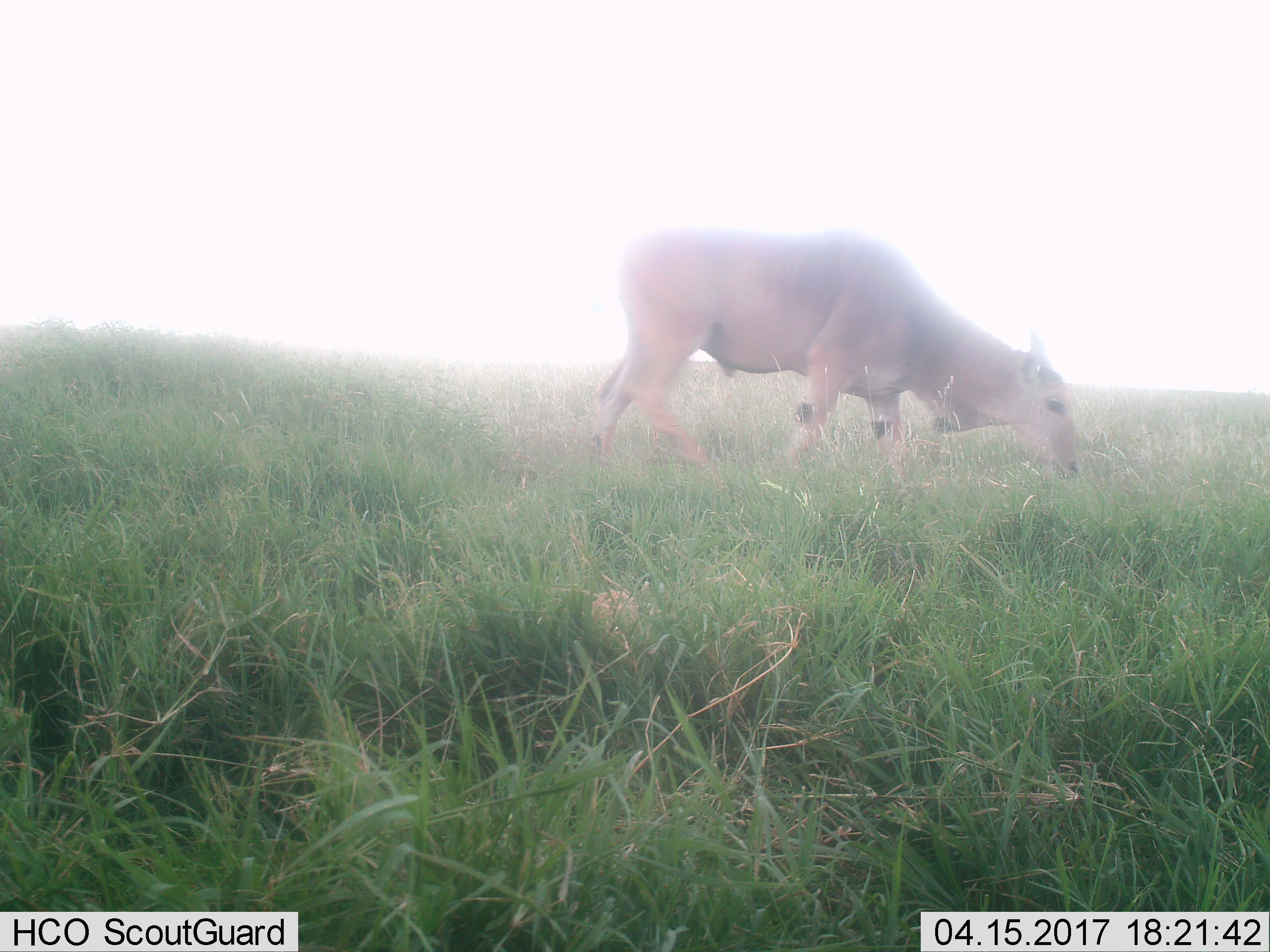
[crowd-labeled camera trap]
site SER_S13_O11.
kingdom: Animalia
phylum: Chordata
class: Mammalia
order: Artiodactyla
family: Bovidae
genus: Tragelaphus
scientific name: Tragelaphus oryx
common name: eland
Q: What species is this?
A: Eland (Tragelaphus oryx).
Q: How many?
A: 1.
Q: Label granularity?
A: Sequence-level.